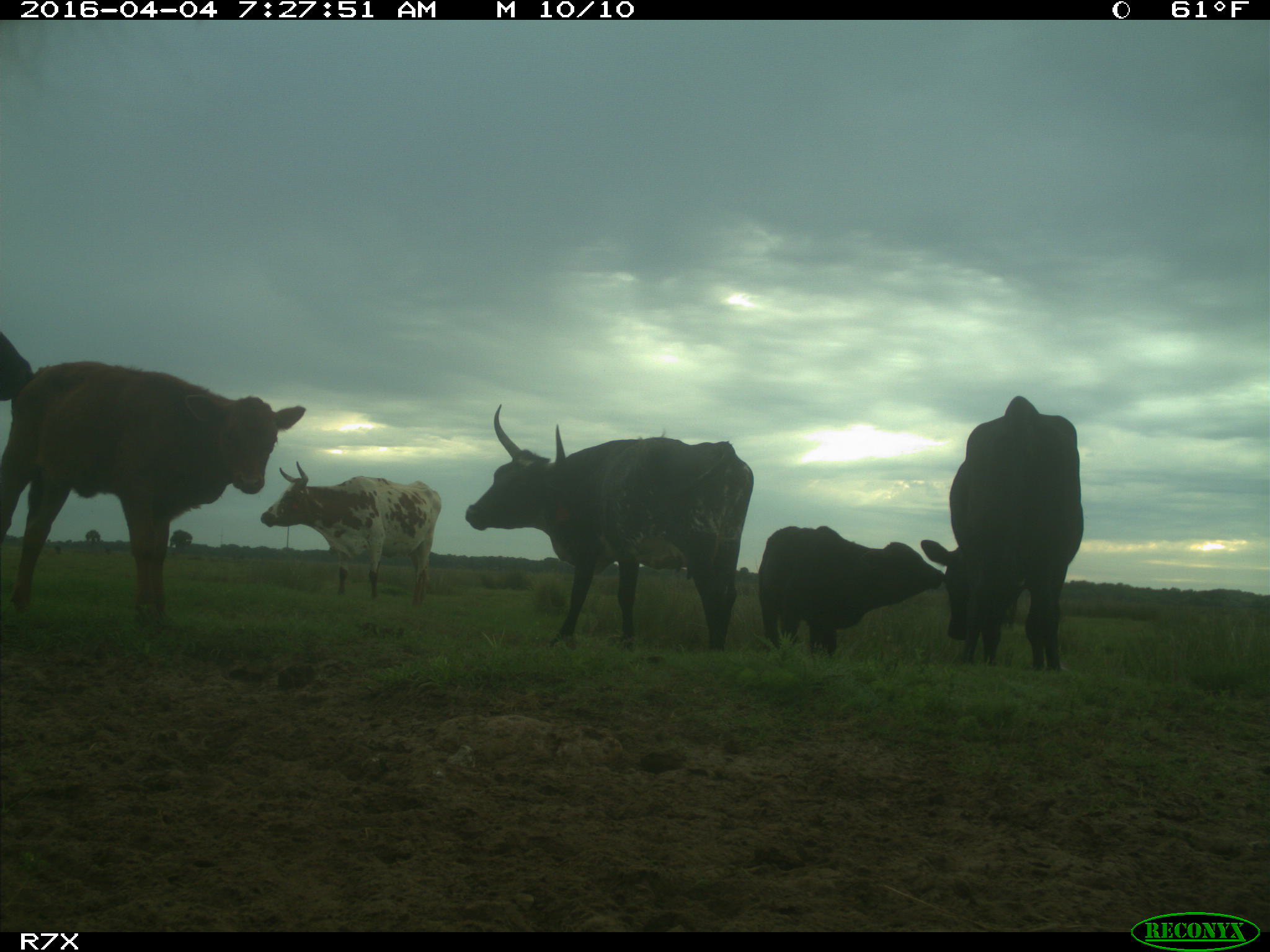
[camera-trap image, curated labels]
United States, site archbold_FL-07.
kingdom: Animalia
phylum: Chordata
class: Mammalia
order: Artiodactyla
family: Bovidae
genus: Bos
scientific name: Bos taurus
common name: domestic cow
Bos taurus (domestic cow).